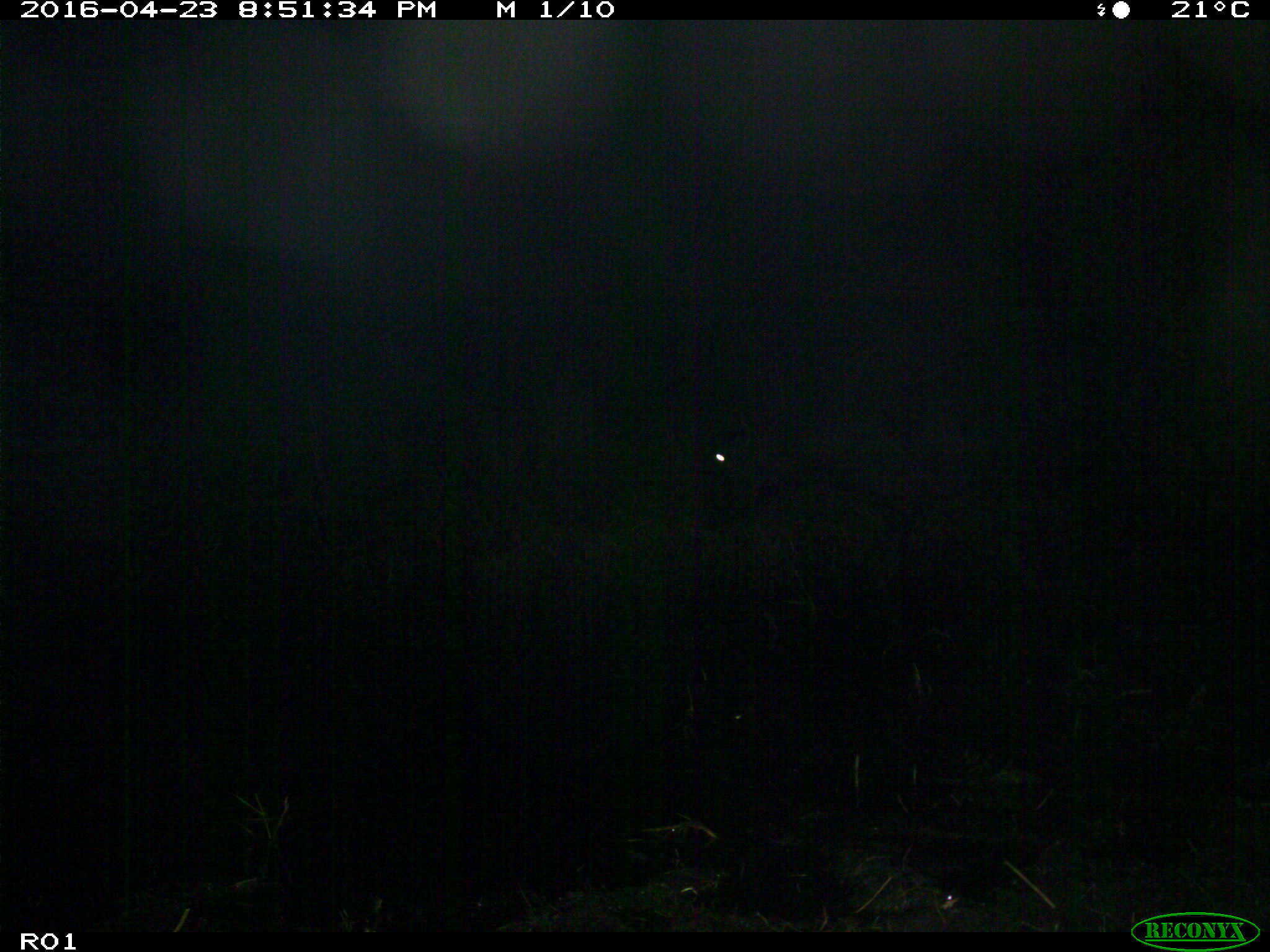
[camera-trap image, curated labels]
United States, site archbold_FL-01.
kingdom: Animalia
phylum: Chordata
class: Mammalia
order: Artiodactyla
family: Bovidae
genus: Bos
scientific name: Bos taurus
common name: domestic cow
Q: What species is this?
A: Bos taurus (domestic cow).